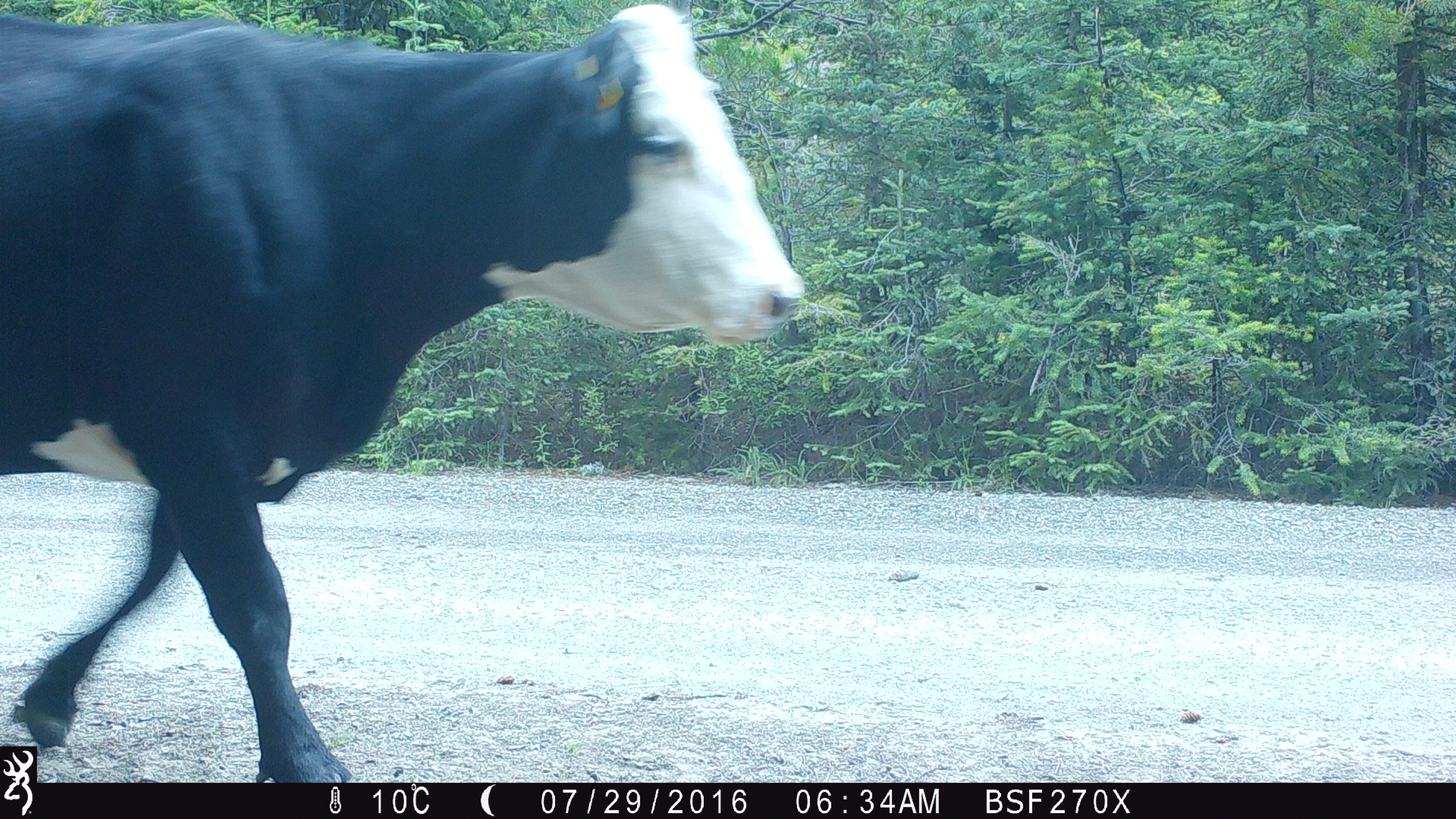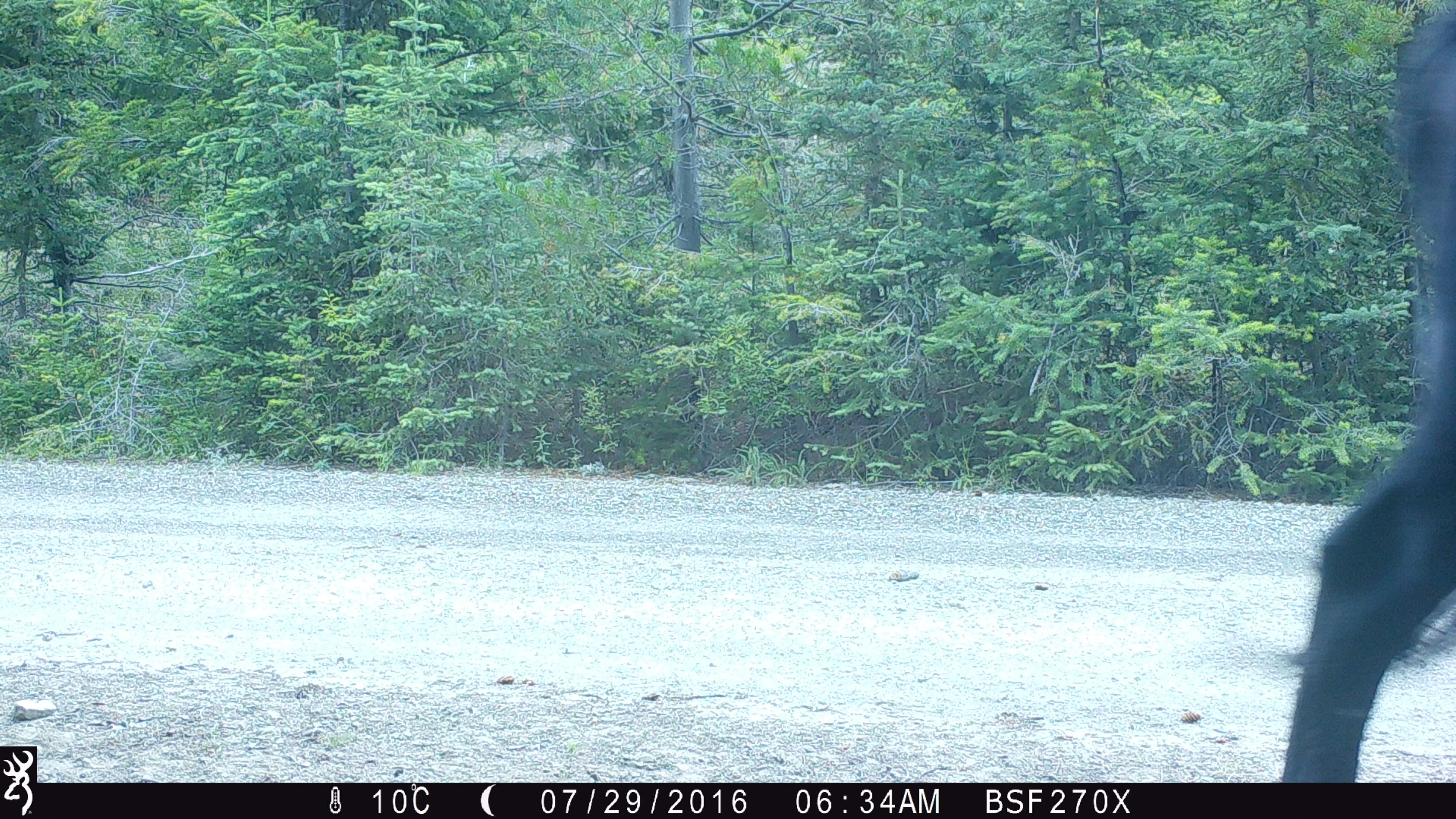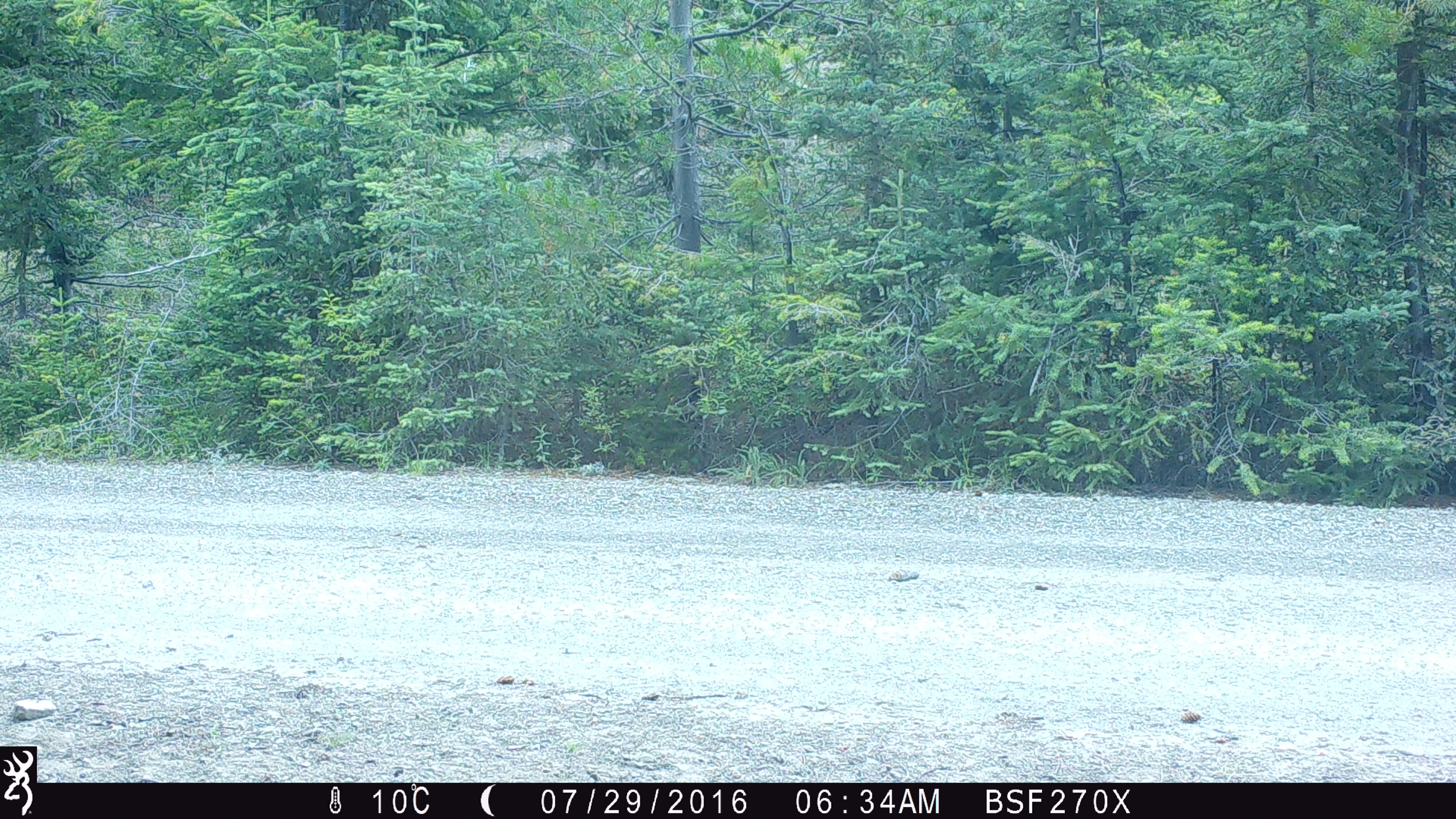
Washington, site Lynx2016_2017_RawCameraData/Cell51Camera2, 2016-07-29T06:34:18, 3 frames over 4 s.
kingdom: Animalia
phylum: Chordata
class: Mammalia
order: Artiodactyla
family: Bovidae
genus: Bos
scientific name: Bos taurus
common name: domestic cattle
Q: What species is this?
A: Domestic cattle (Bos taurus).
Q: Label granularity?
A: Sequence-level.